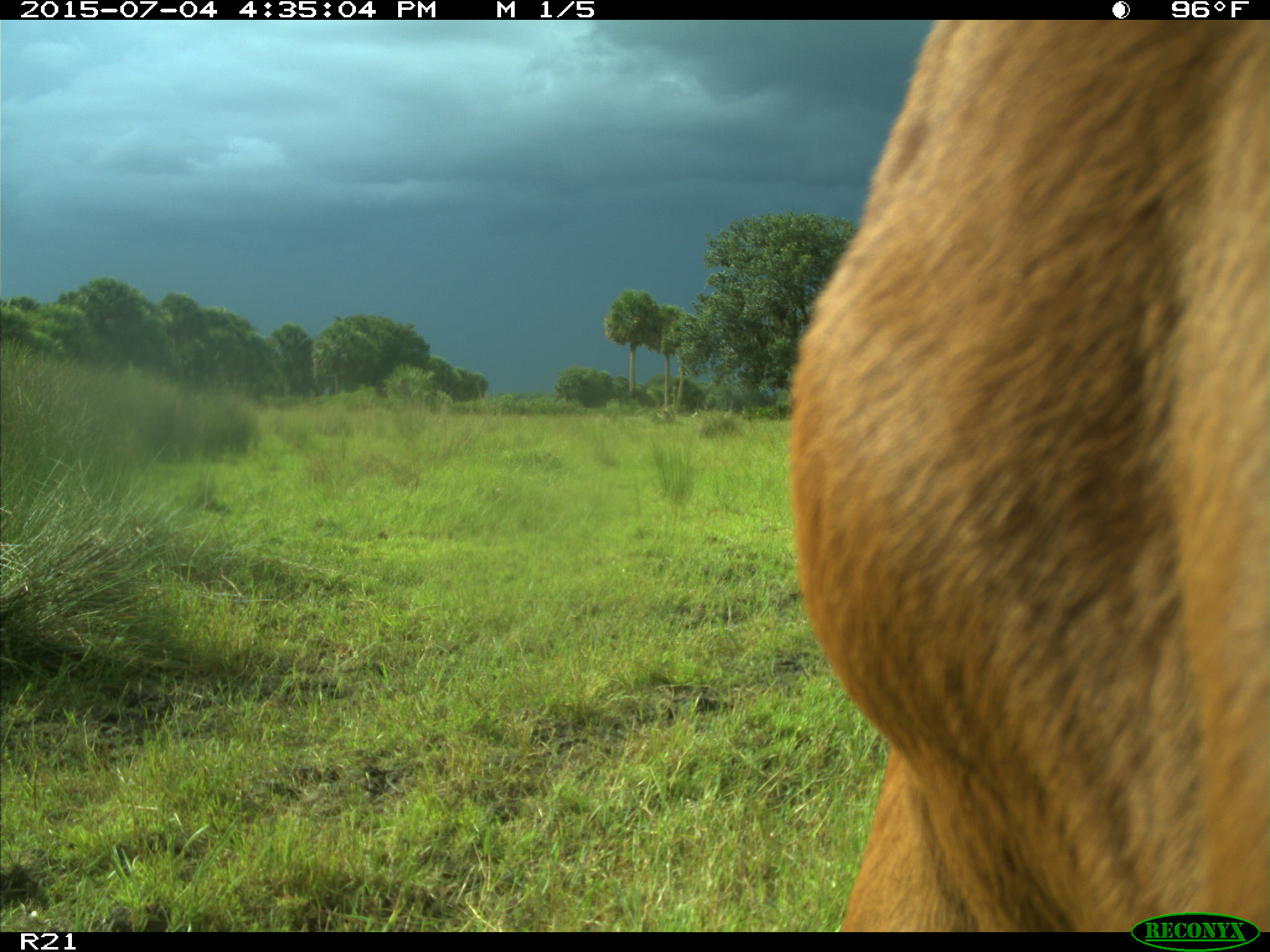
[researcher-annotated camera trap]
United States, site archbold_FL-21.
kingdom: Animalia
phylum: Chordata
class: Mammalia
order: Artiodactyla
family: Bovidae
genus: Bos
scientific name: Bos taurus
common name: domestic cow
Bos taurus (domestic cow).